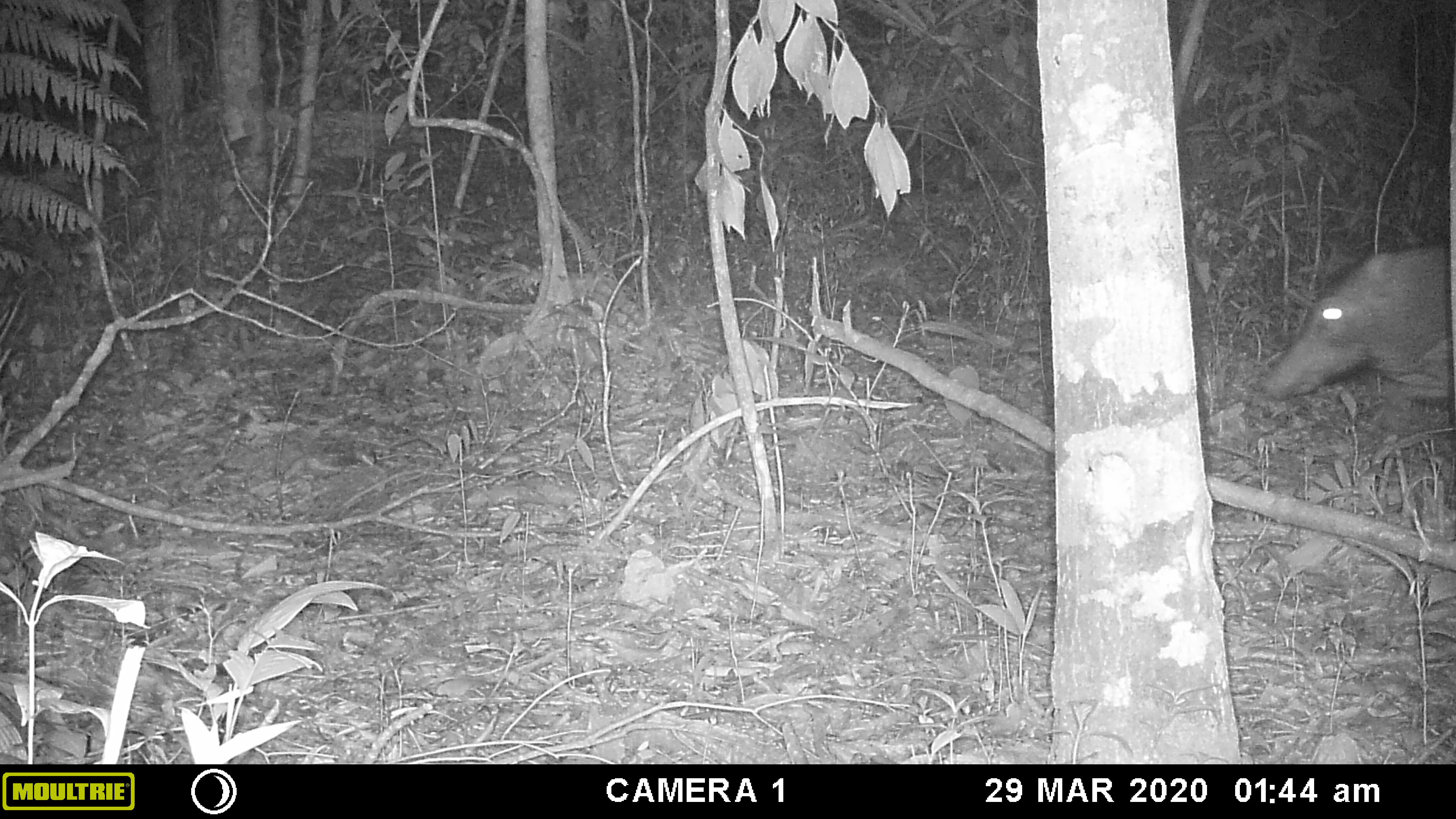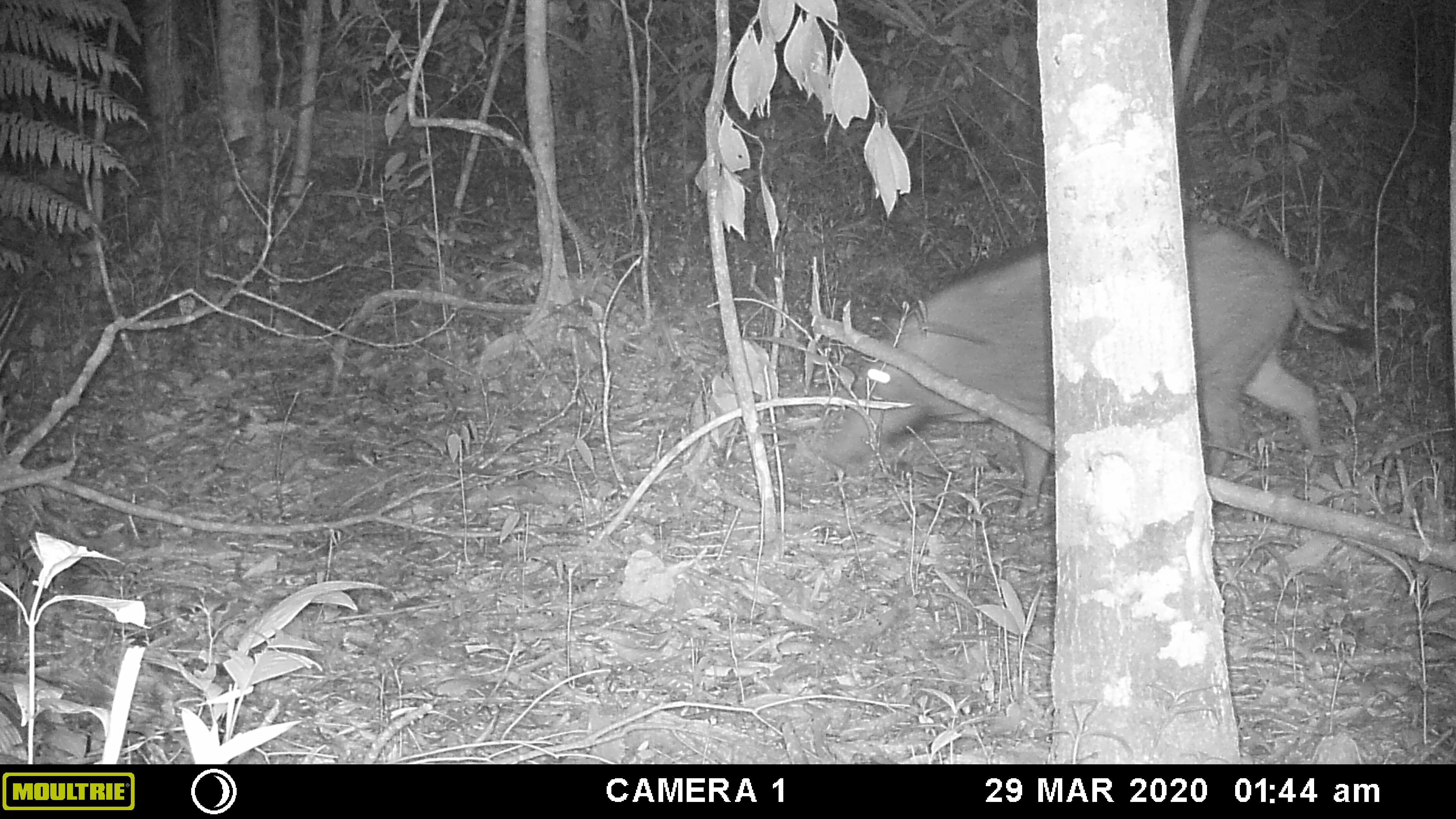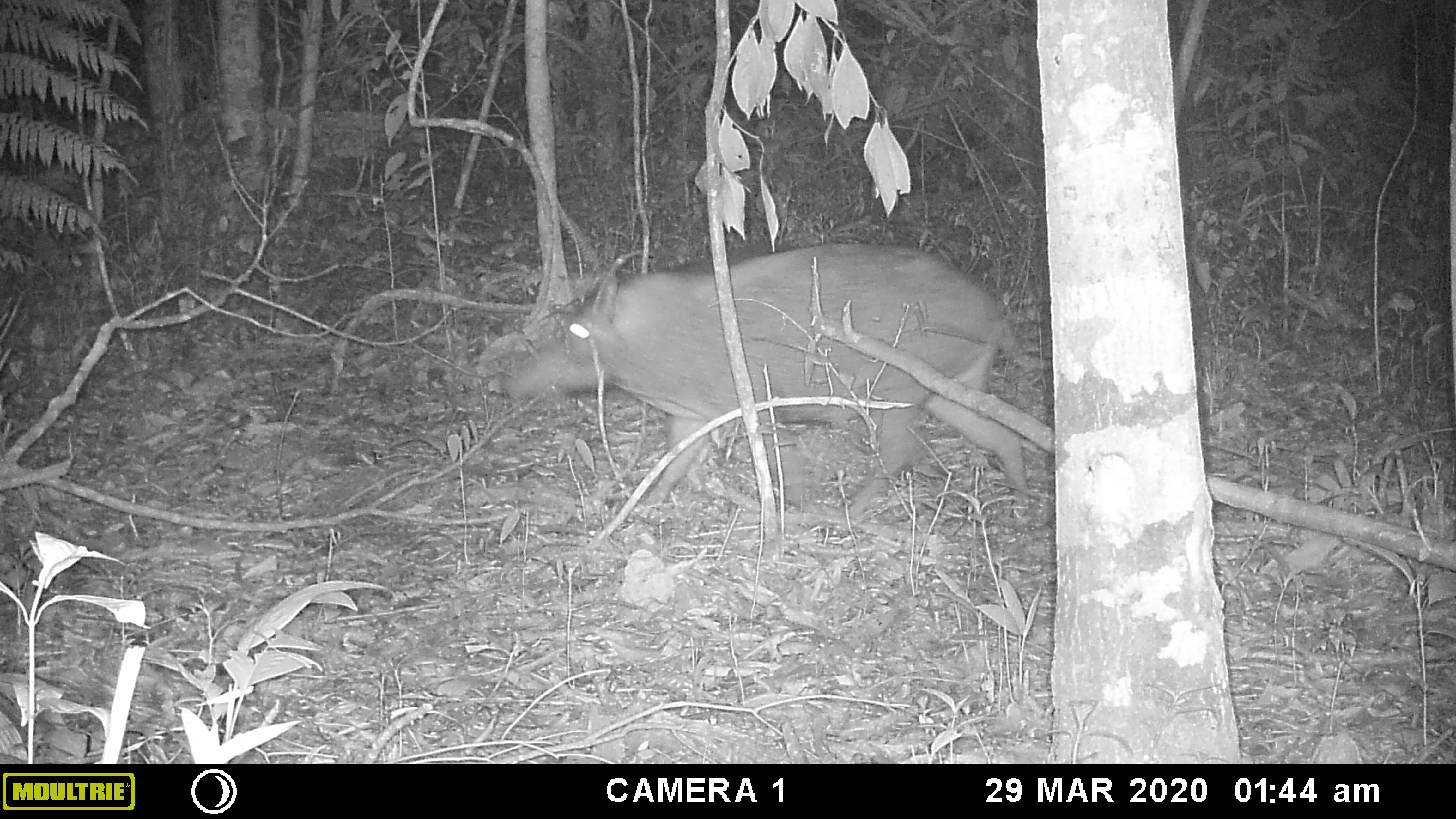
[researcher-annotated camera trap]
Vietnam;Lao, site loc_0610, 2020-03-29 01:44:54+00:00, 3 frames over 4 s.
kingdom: Animalia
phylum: Chordata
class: Mammalia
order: Artiodactyla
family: Suidae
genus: Sus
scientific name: Sus scrofa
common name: eurasian wild pig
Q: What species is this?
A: Eurasian wild pig (Sus scrofa).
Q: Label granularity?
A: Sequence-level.